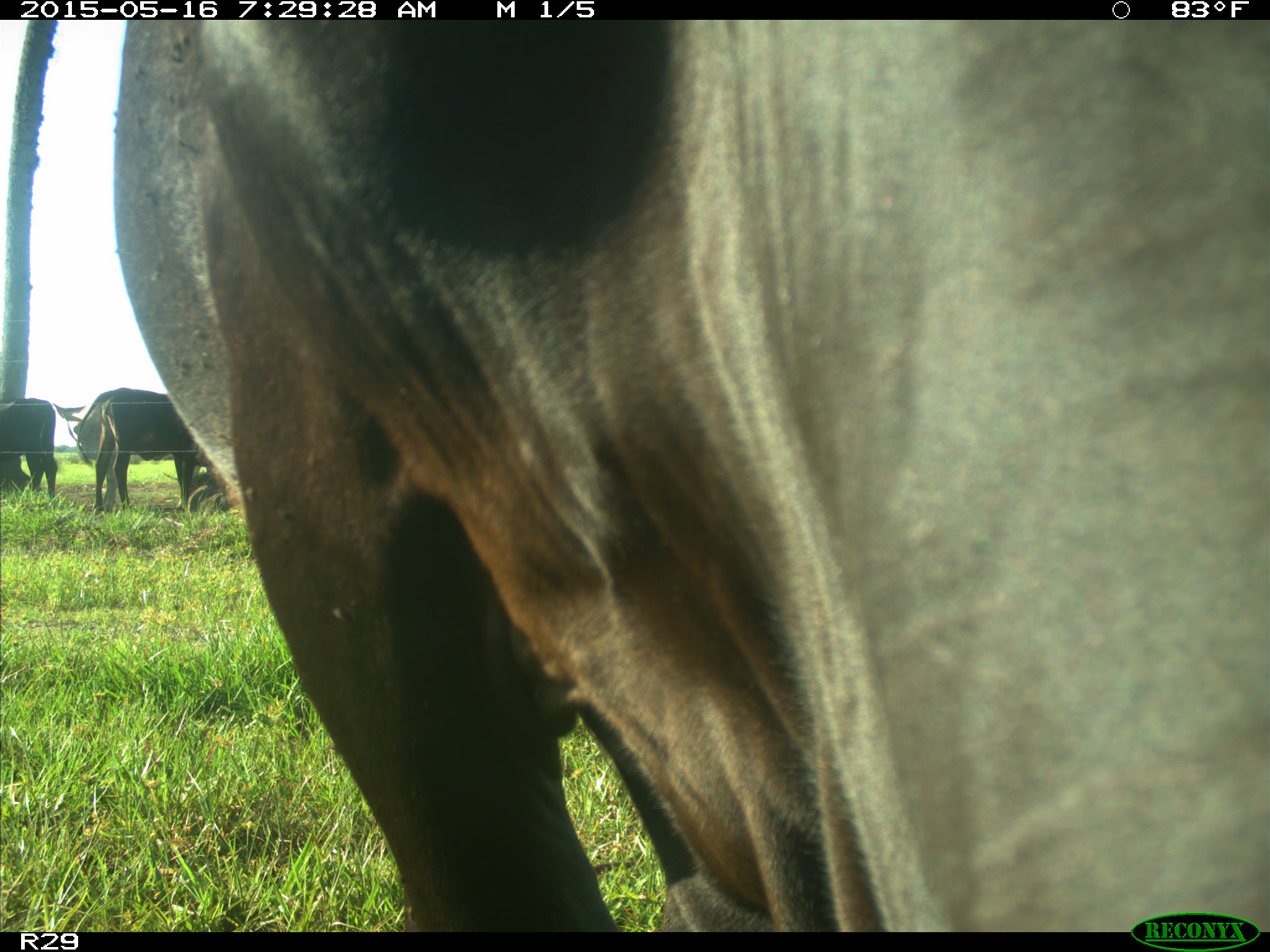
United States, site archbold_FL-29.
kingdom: Animalia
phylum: Chordata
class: Mammalia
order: Artiodactyla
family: Bovidae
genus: Bos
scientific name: Bos taurus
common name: domestic cow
Bos taurus (domestic cow).